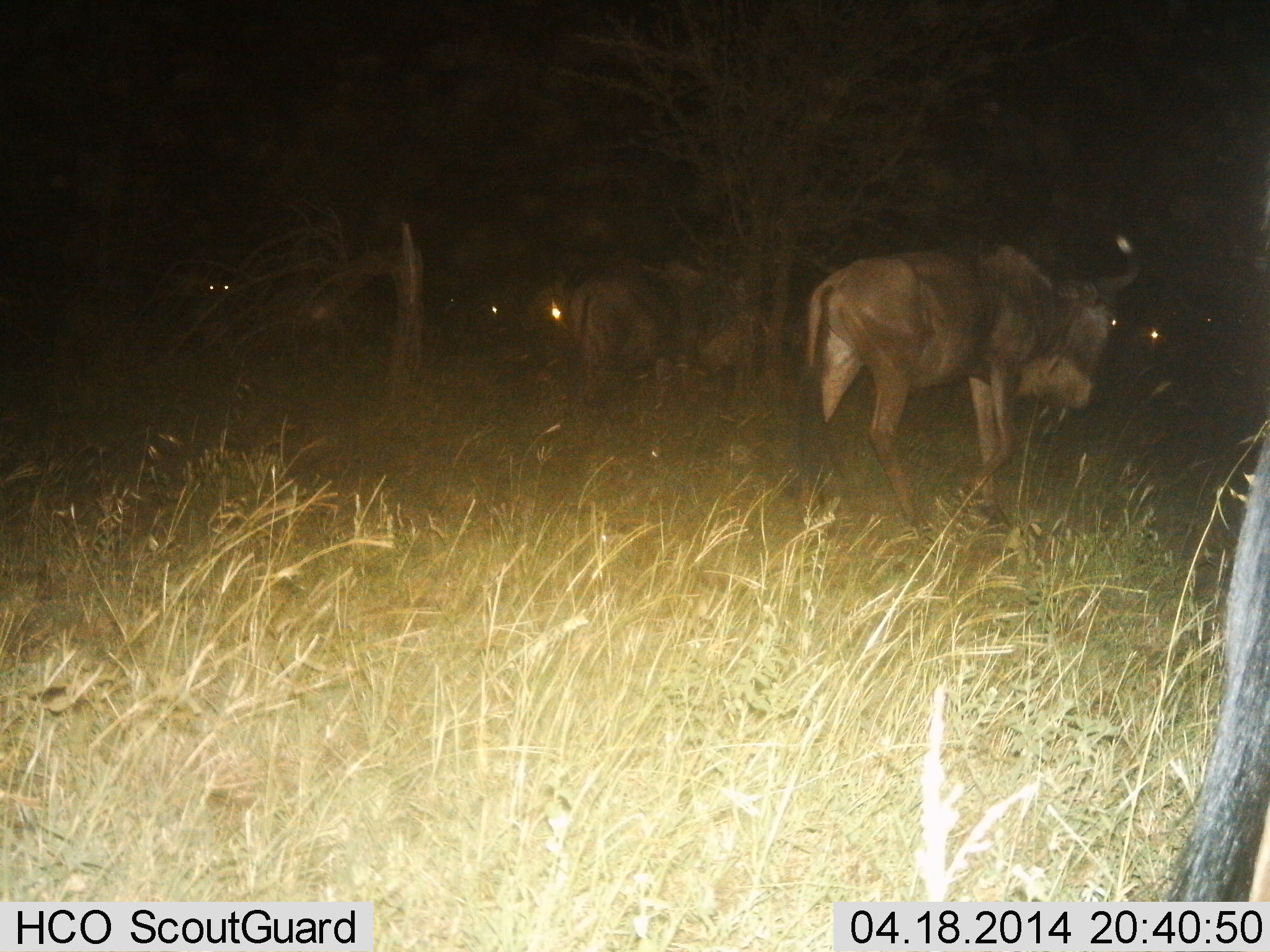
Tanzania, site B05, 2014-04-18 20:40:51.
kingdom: Animalia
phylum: Chordata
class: Mammalia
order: Artiodactyla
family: Bovidae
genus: Connochaetes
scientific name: Connochaetes taurinus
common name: blue wildebeest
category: wildebeest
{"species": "wildebeest (blue wildebeest) (Connochaetes taurinus)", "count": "5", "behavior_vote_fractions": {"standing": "57%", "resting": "5%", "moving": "49%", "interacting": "11%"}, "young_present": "0%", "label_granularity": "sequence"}